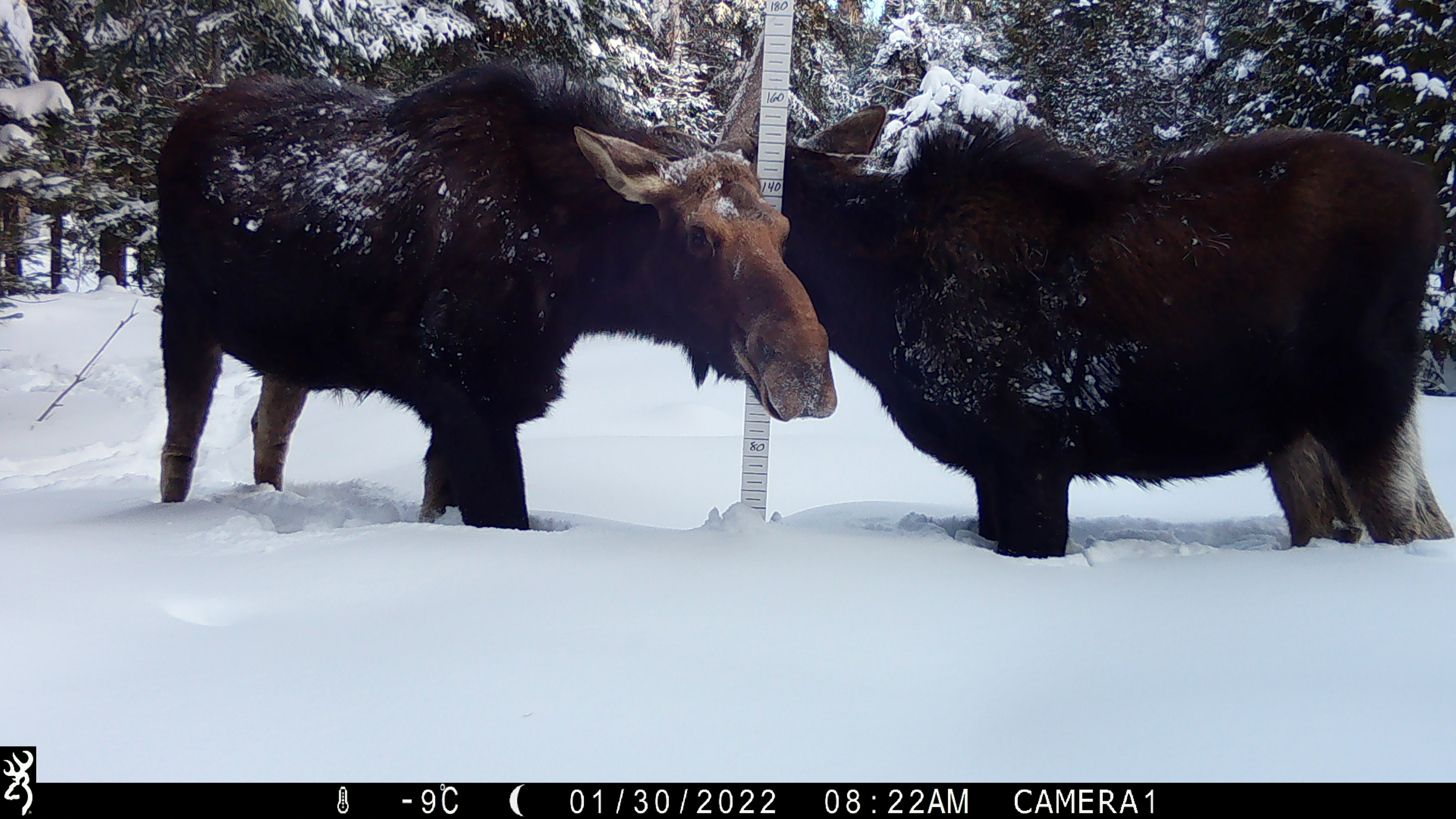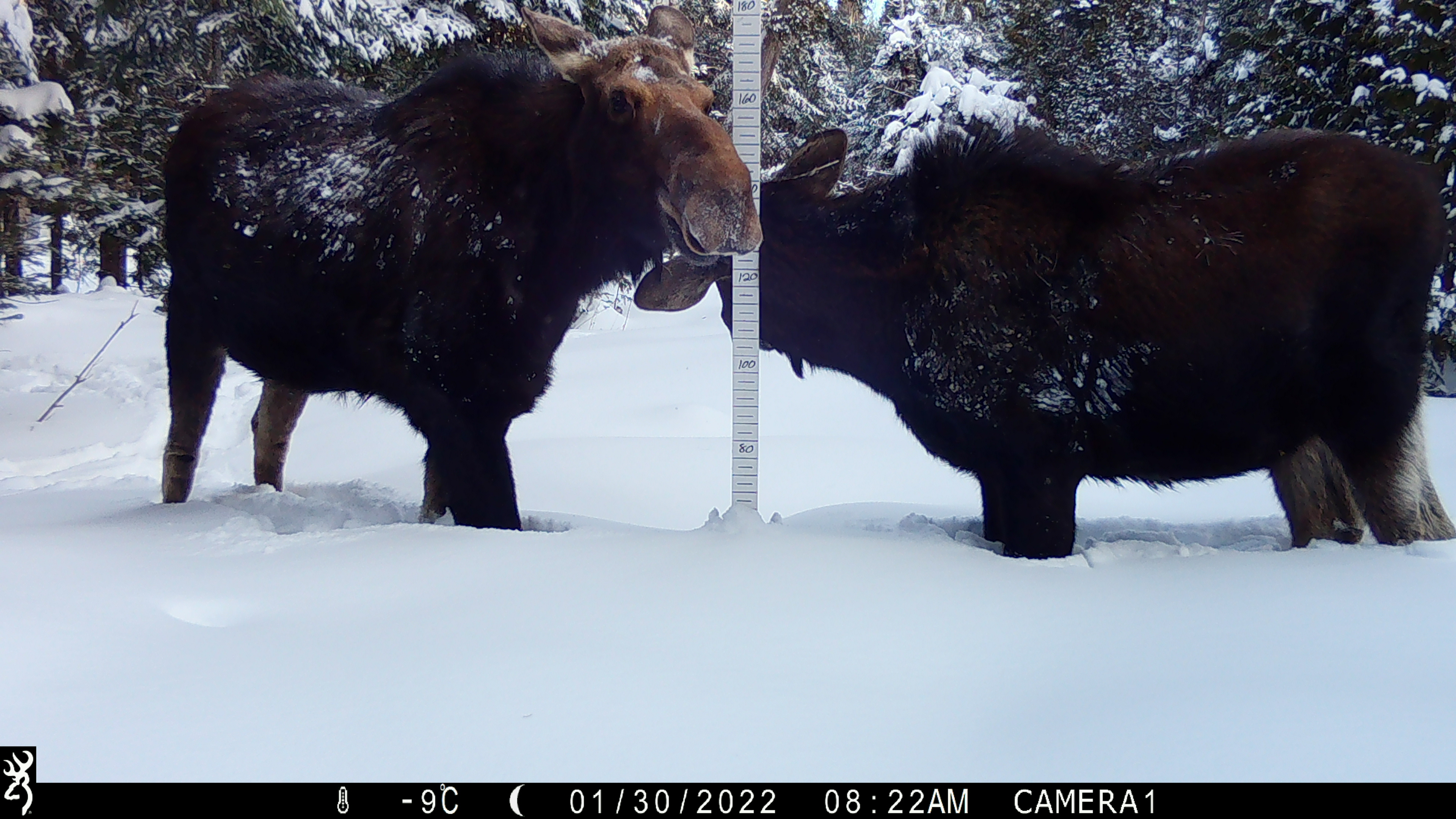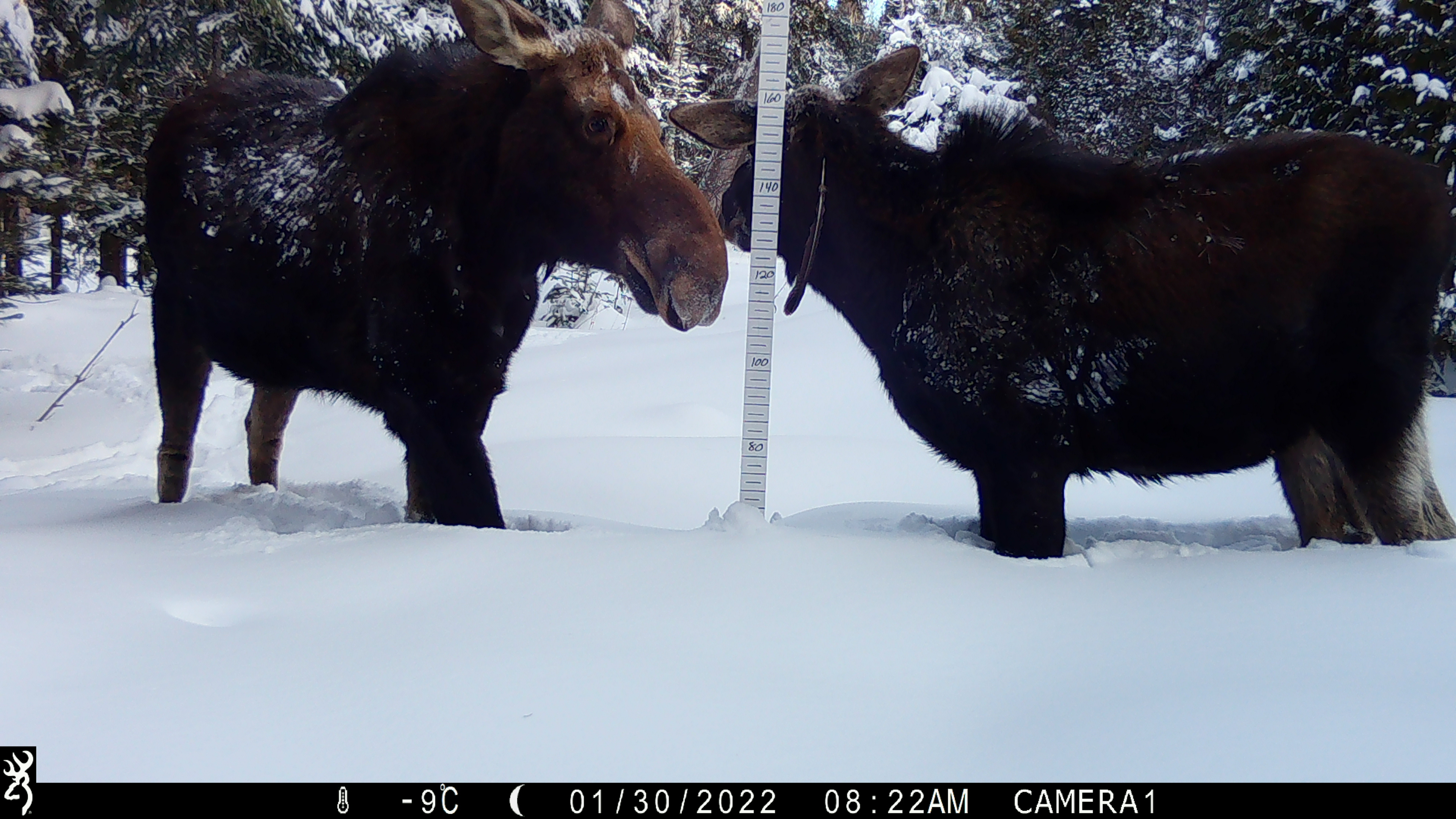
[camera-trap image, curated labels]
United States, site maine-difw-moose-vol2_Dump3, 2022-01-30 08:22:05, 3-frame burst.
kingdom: Animalia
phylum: Chordata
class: Mammalia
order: Artiodactyla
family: Cervidae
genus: Alces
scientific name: Alces alces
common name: moose